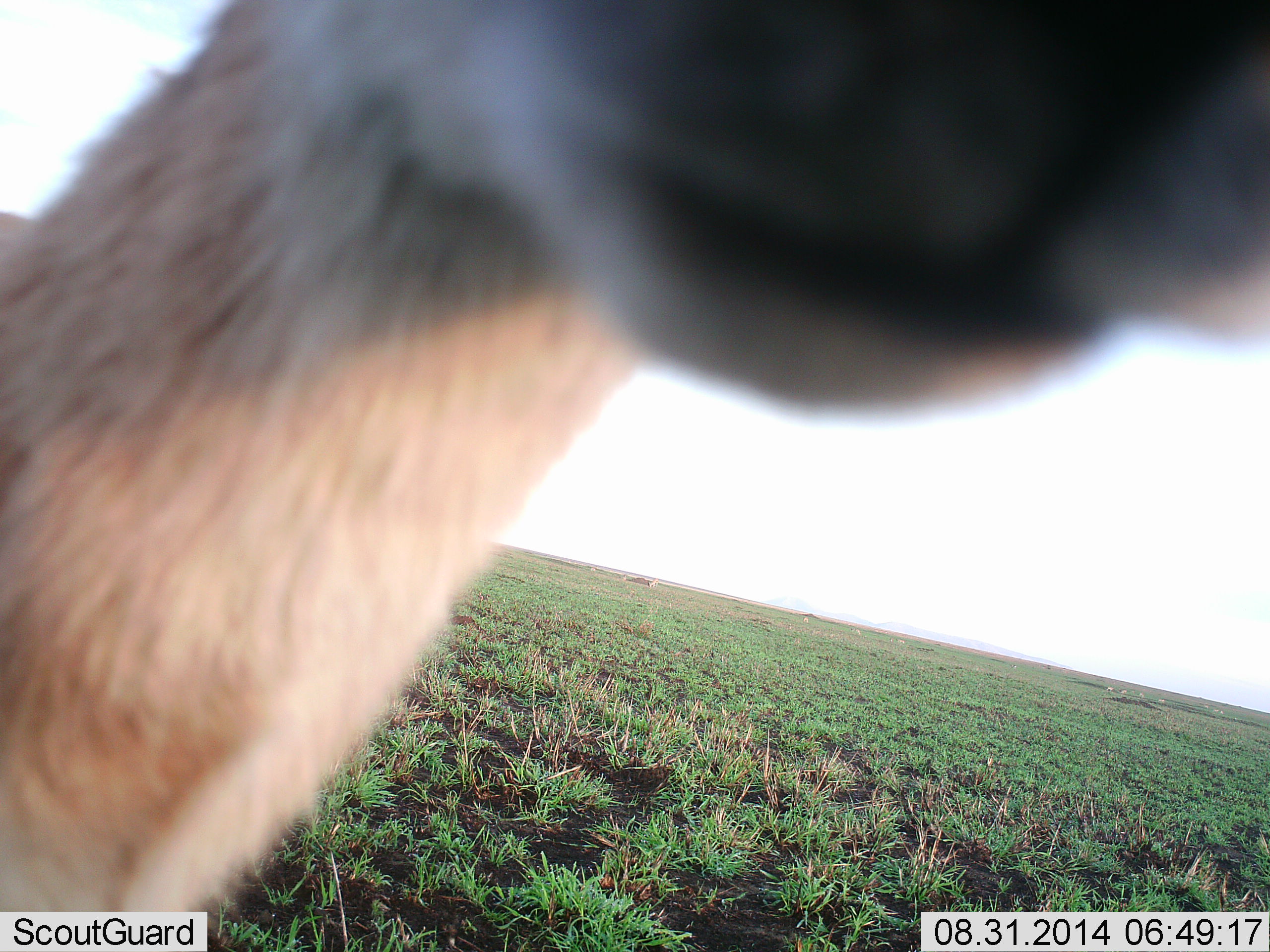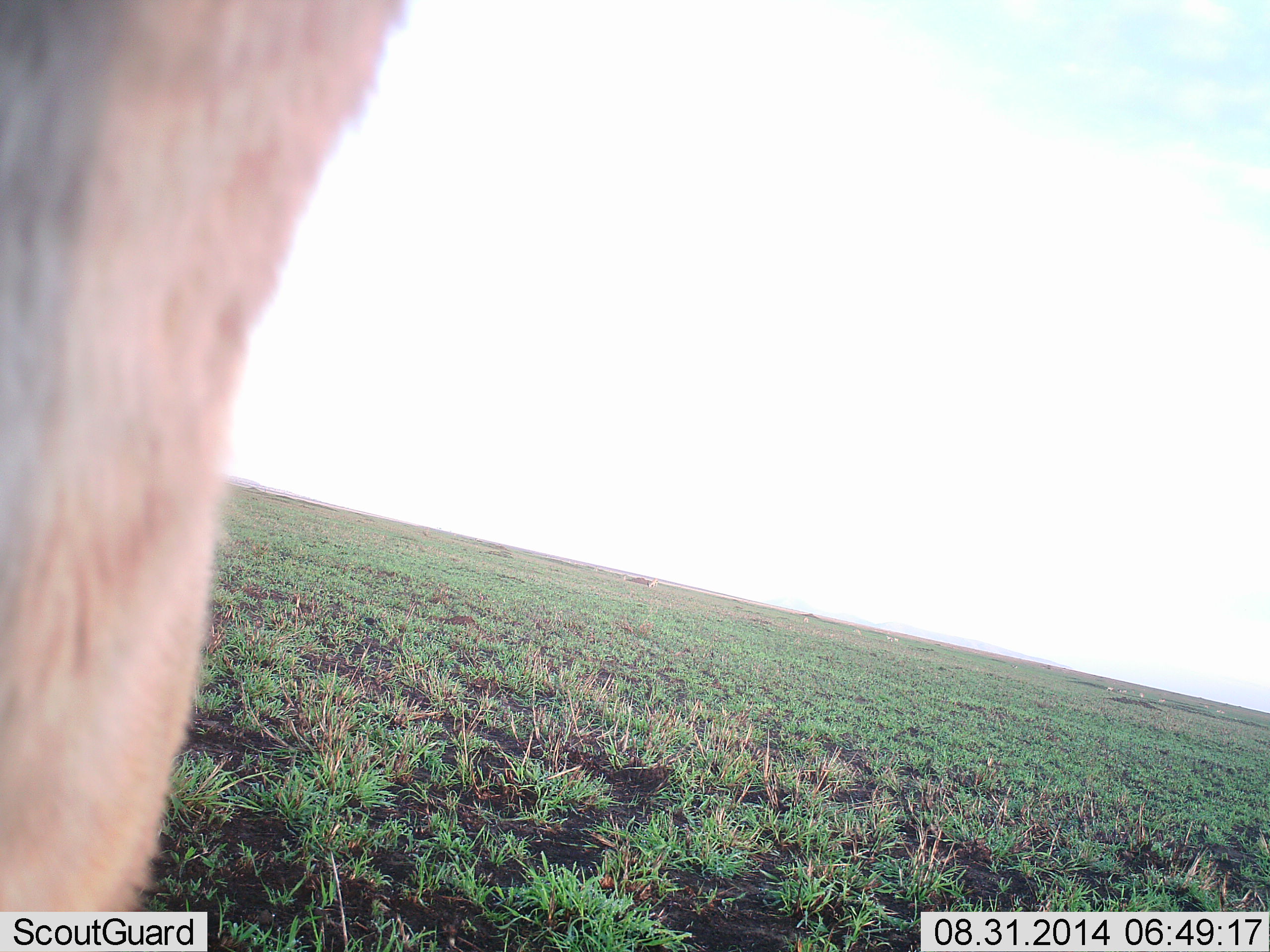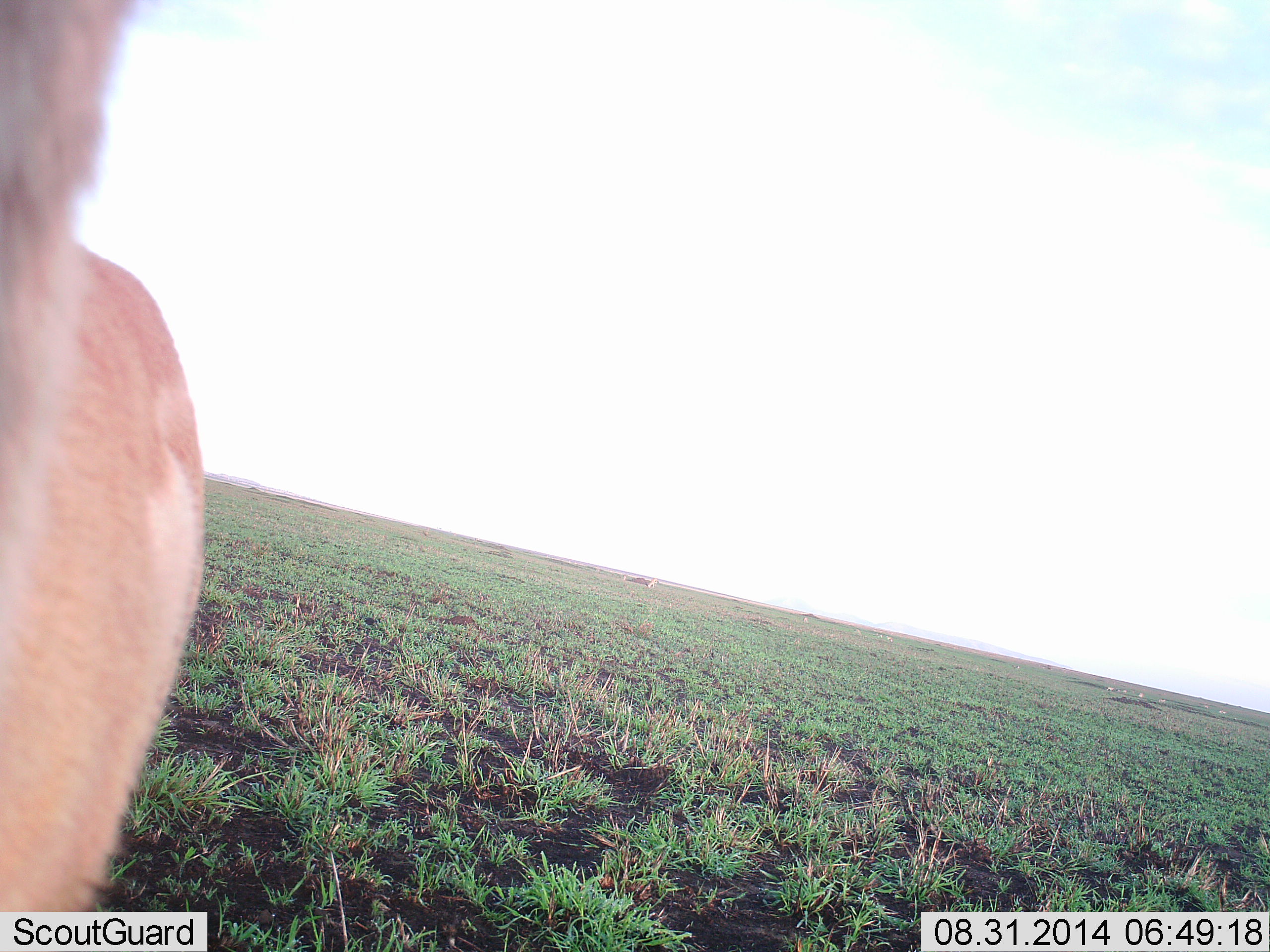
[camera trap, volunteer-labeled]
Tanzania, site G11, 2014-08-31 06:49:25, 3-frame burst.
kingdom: Animalia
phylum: Chordata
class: Mammalia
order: Artiodactyla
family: Bovidae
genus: Eudorcas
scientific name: Eudorcas thomsonii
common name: thomson's gazelle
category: gazellethomsons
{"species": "gazellethomsons (thomson's gazelle) (Eudorcas thomsonii)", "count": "1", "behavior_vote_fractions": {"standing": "67%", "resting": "0%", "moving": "33%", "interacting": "0%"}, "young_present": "0%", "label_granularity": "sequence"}